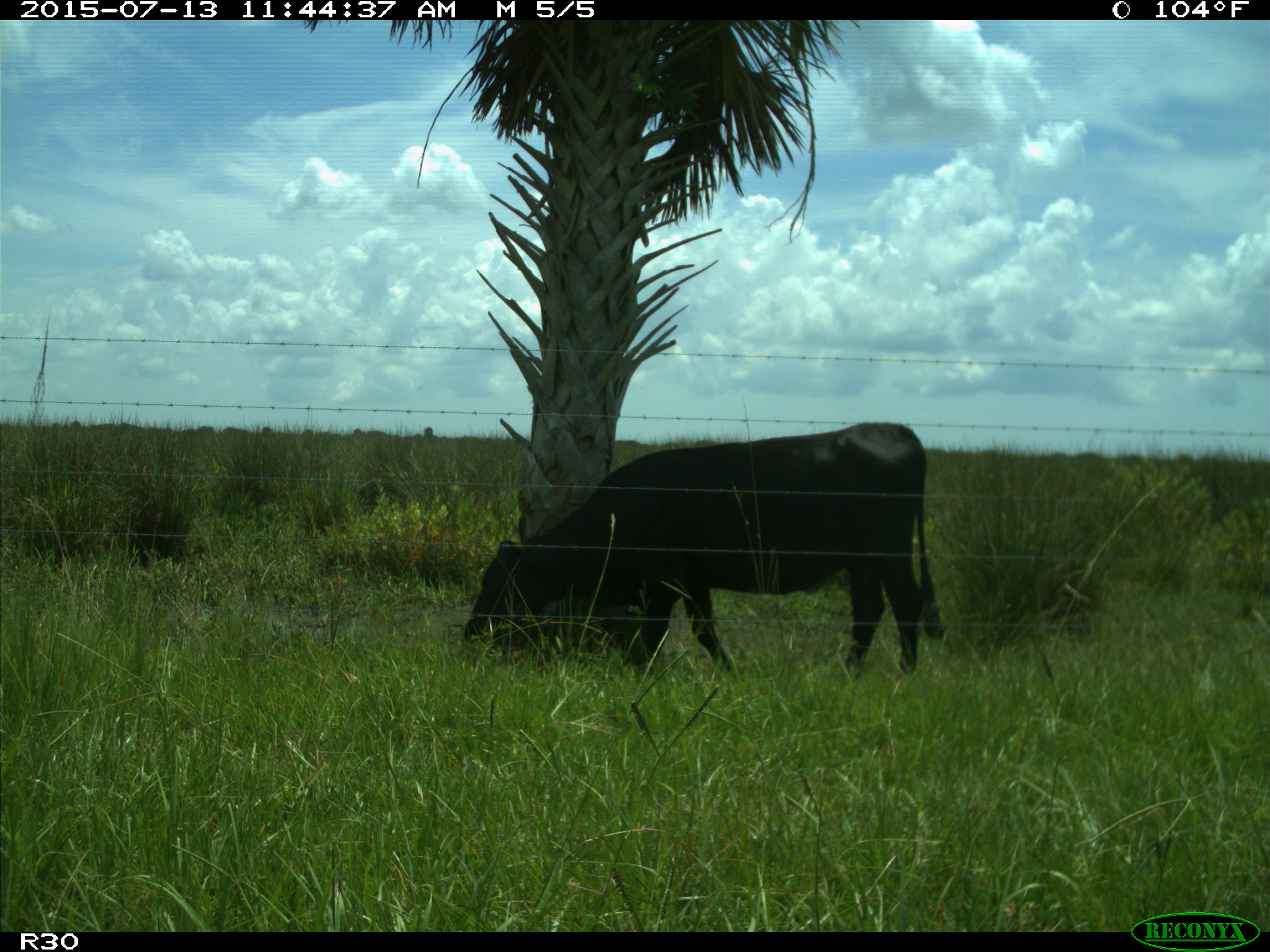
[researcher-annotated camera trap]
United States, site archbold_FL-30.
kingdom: Animalia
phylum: Chordata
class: Mammalia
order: Artiodactyla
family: Bovidae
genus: Bos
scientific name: Bos taurus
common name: domestic cow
Bos taurus (domestic cow).